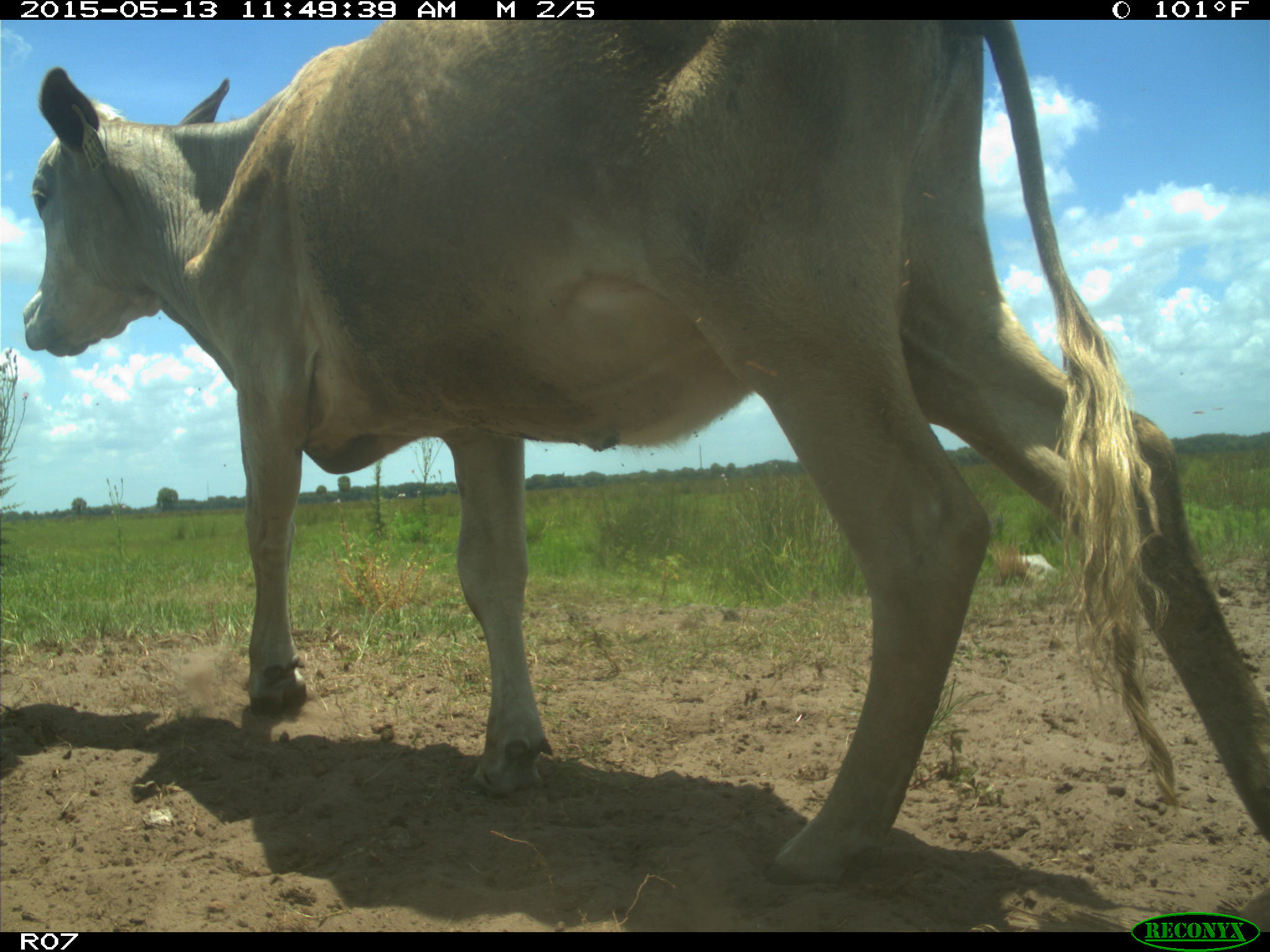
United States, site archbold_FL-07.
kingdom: Animalia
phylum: Chordata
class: Mammalia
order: Artiodactyla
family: Bovidae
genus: Bos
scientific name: Bos taurus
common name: domestic cow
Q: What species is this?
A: Bos taurus (domestic cow).